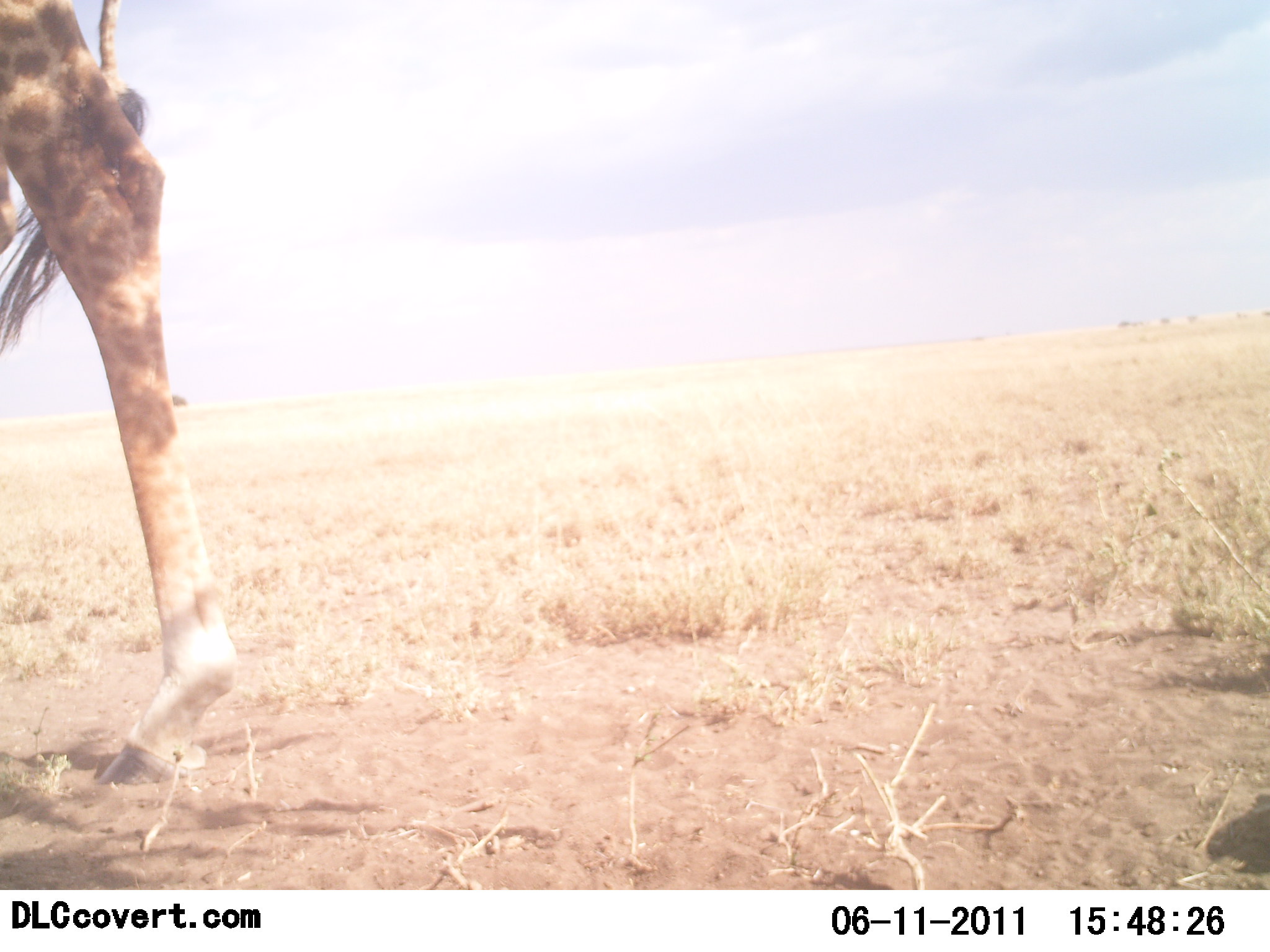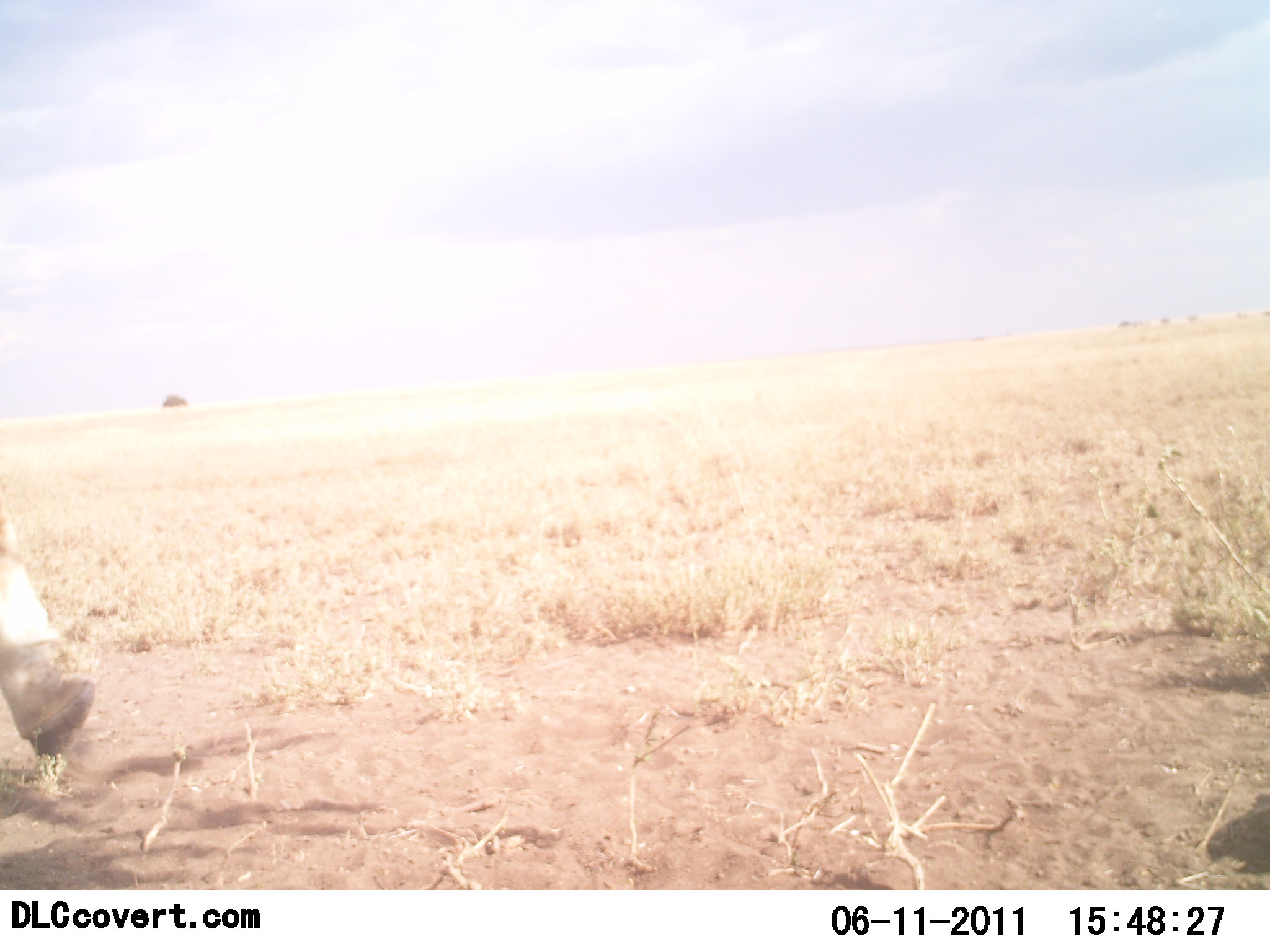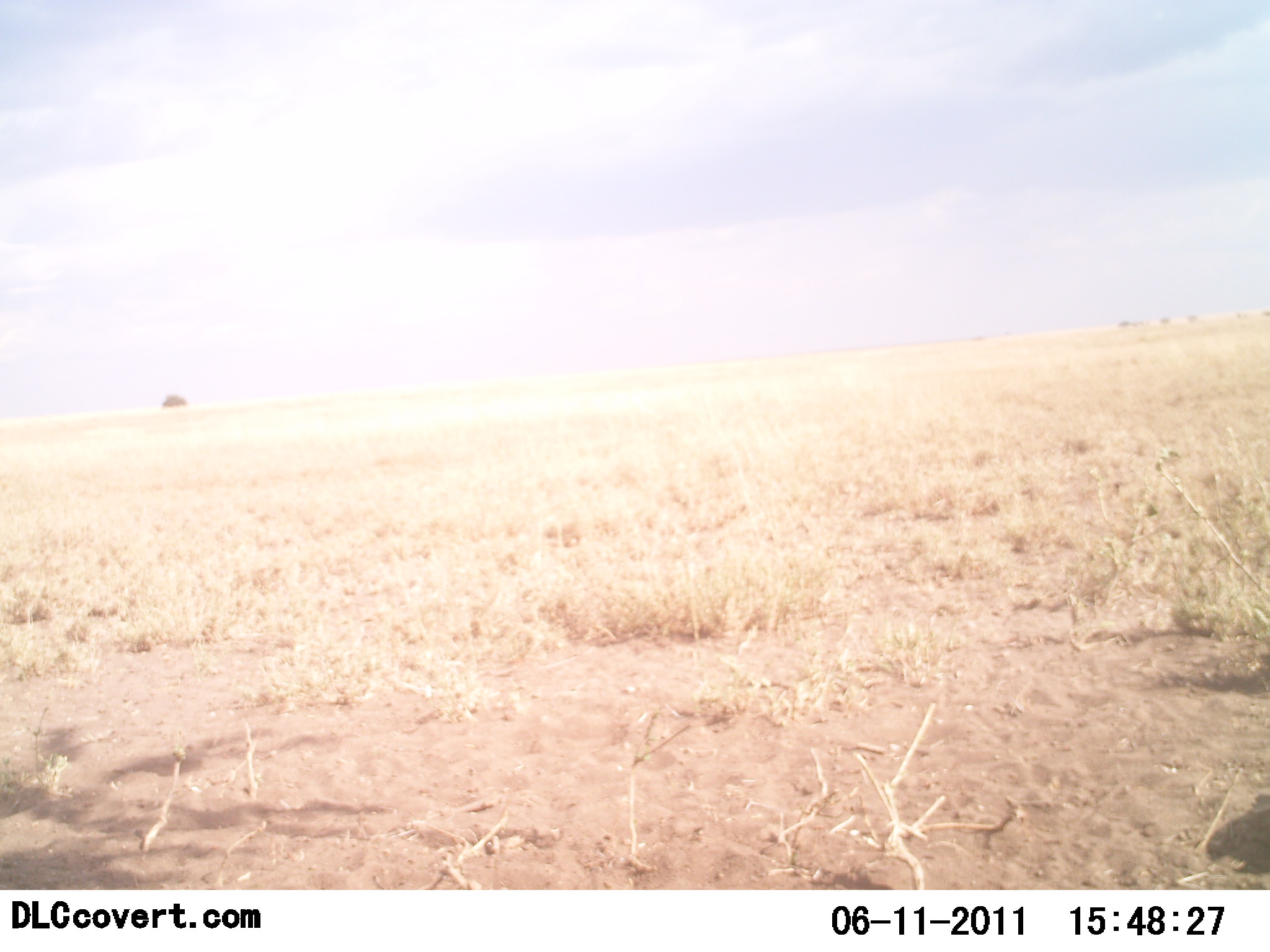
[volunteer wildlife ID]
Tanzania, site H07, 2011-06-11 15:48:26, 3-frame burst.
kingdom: Animalia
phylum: Chordata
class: Mammalia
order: Artiodactyla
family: Giraffidae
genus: Giraffa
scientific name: Giraffa camelopardalis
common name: giraffe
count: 1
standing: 9%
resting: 0%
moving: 91%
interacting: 0%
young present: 0%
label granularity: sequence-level